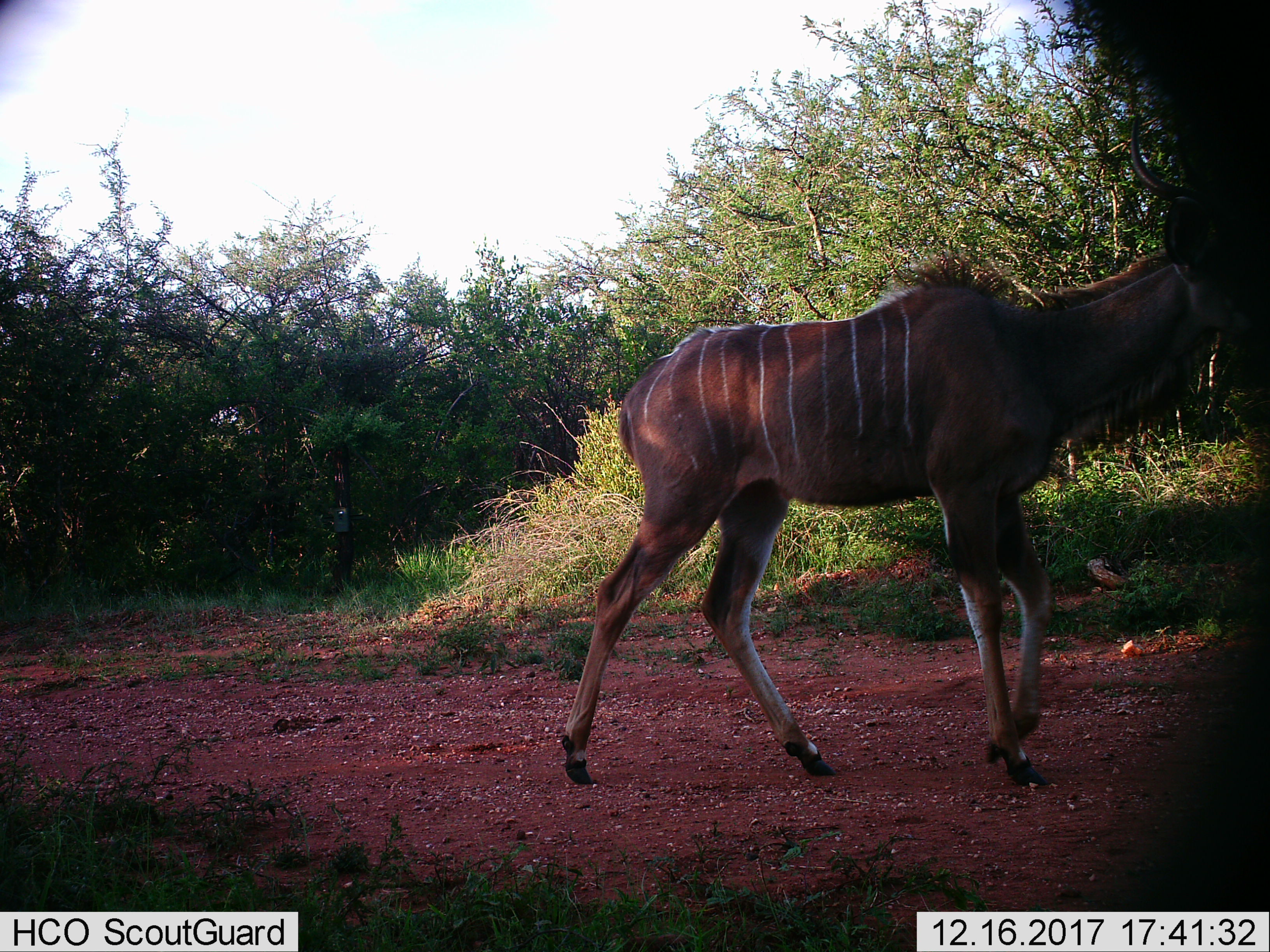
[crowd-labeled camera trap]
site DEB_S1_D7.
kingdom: Animalia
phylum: Chordata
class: Mammalia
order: Artiodactyla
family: Bovidae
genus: Tragelaphus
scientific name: Tragelaphus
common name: kudu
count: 1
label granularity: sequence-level